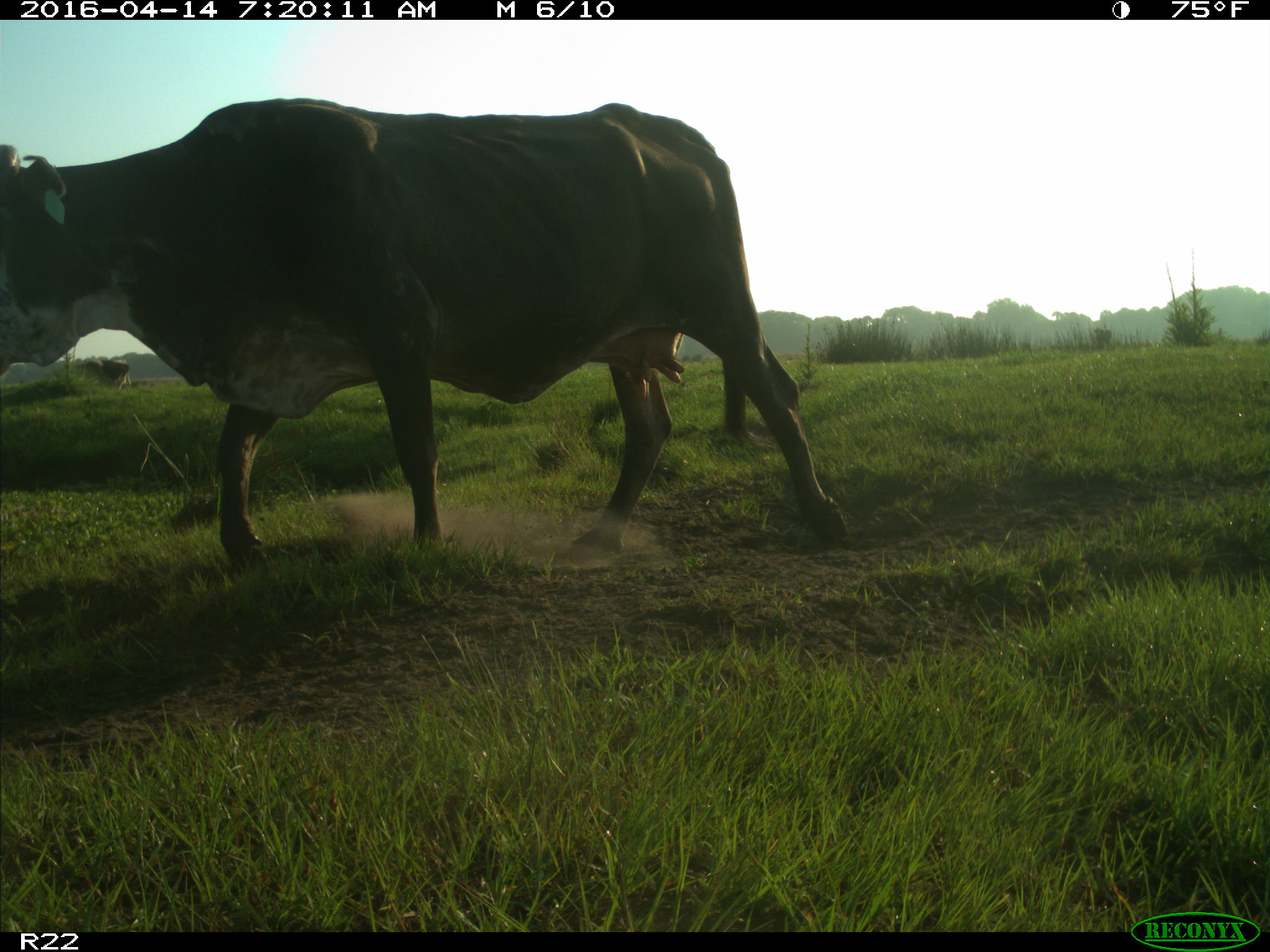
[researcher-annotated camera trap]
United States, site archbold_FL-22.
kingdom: Animalia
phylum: Chordata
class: Mammalia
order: Artiodactyla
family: Bovidae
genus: Bos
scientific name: Bos taurus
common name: domestic cow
Bos taurus (domestic cow).